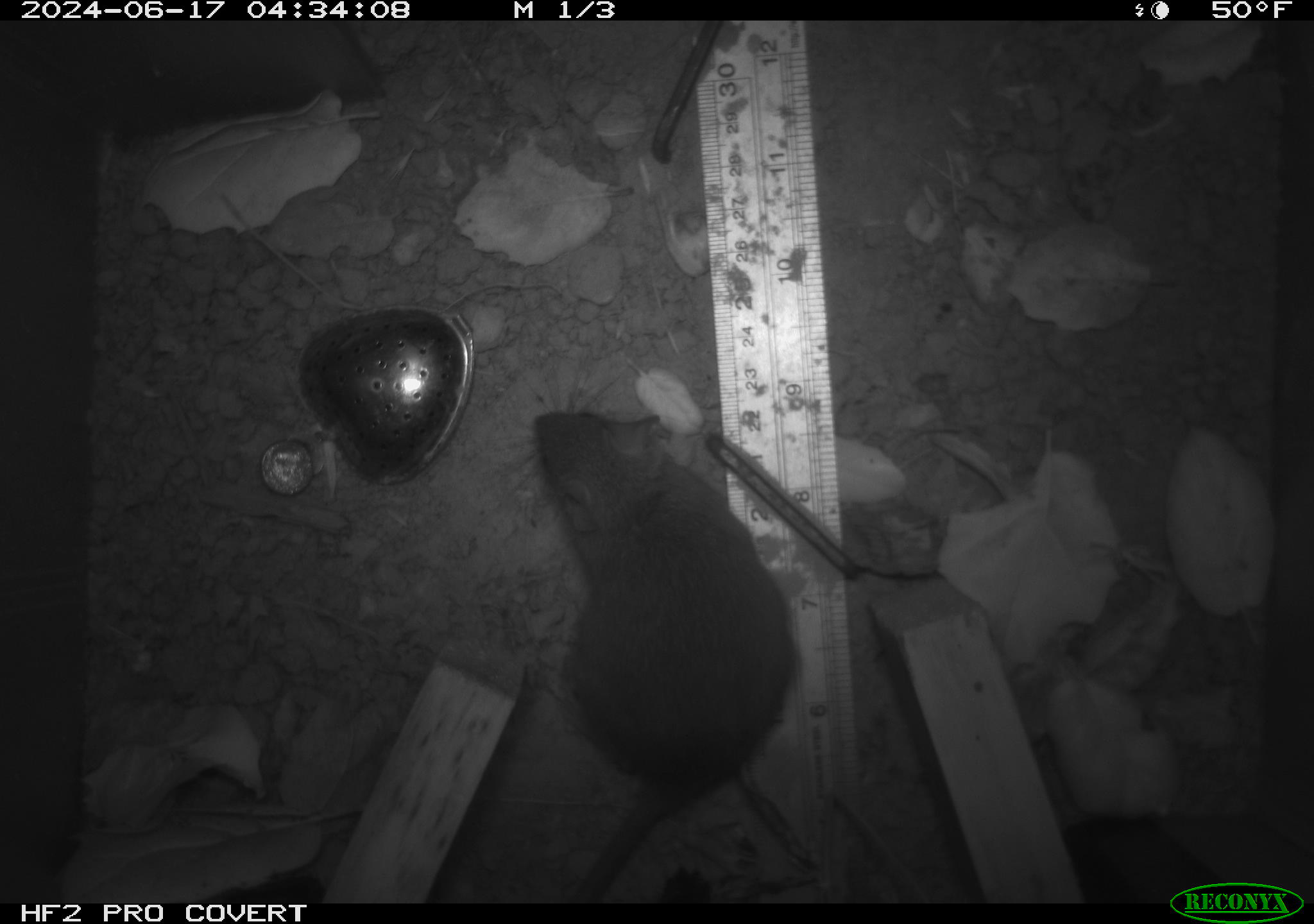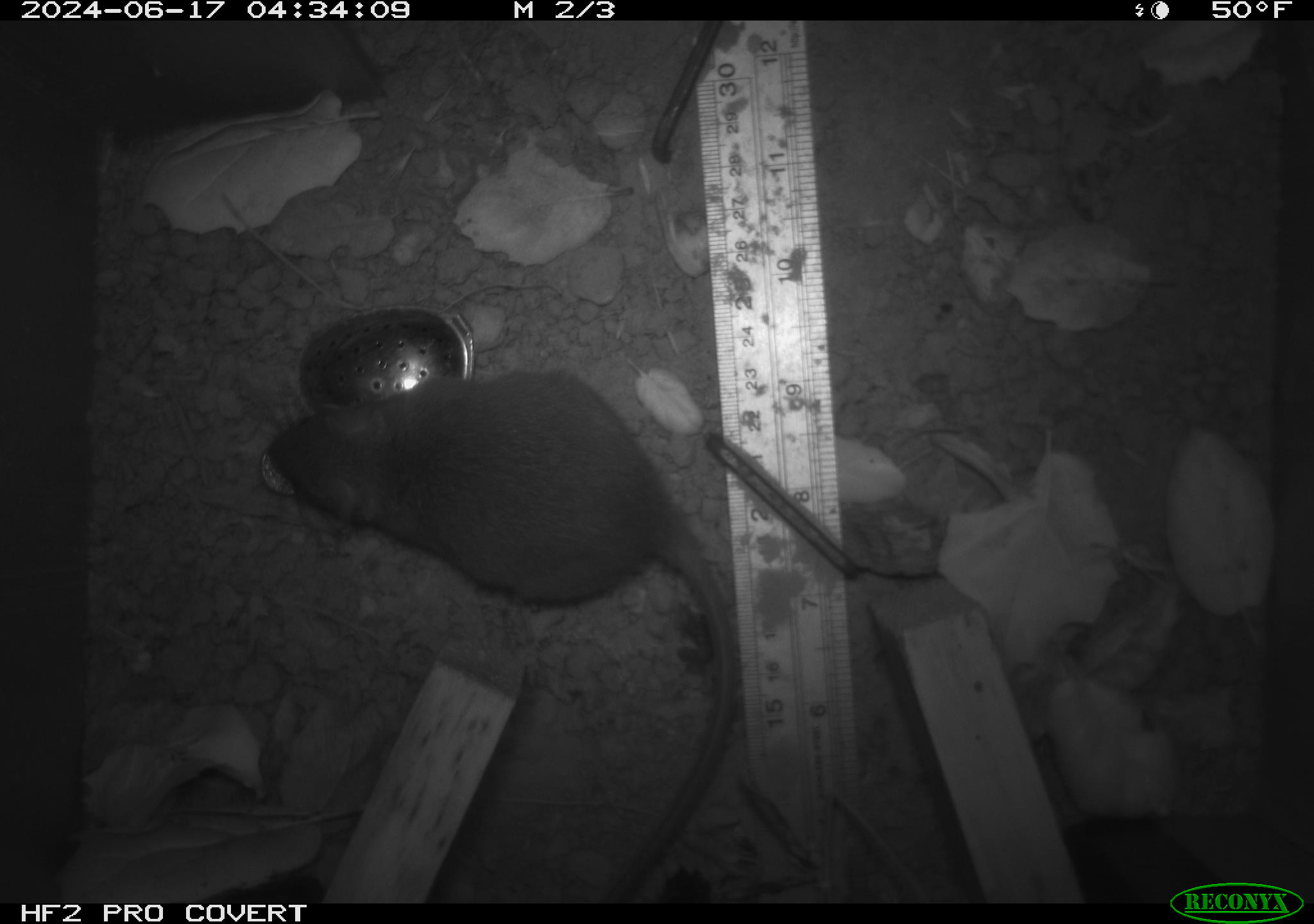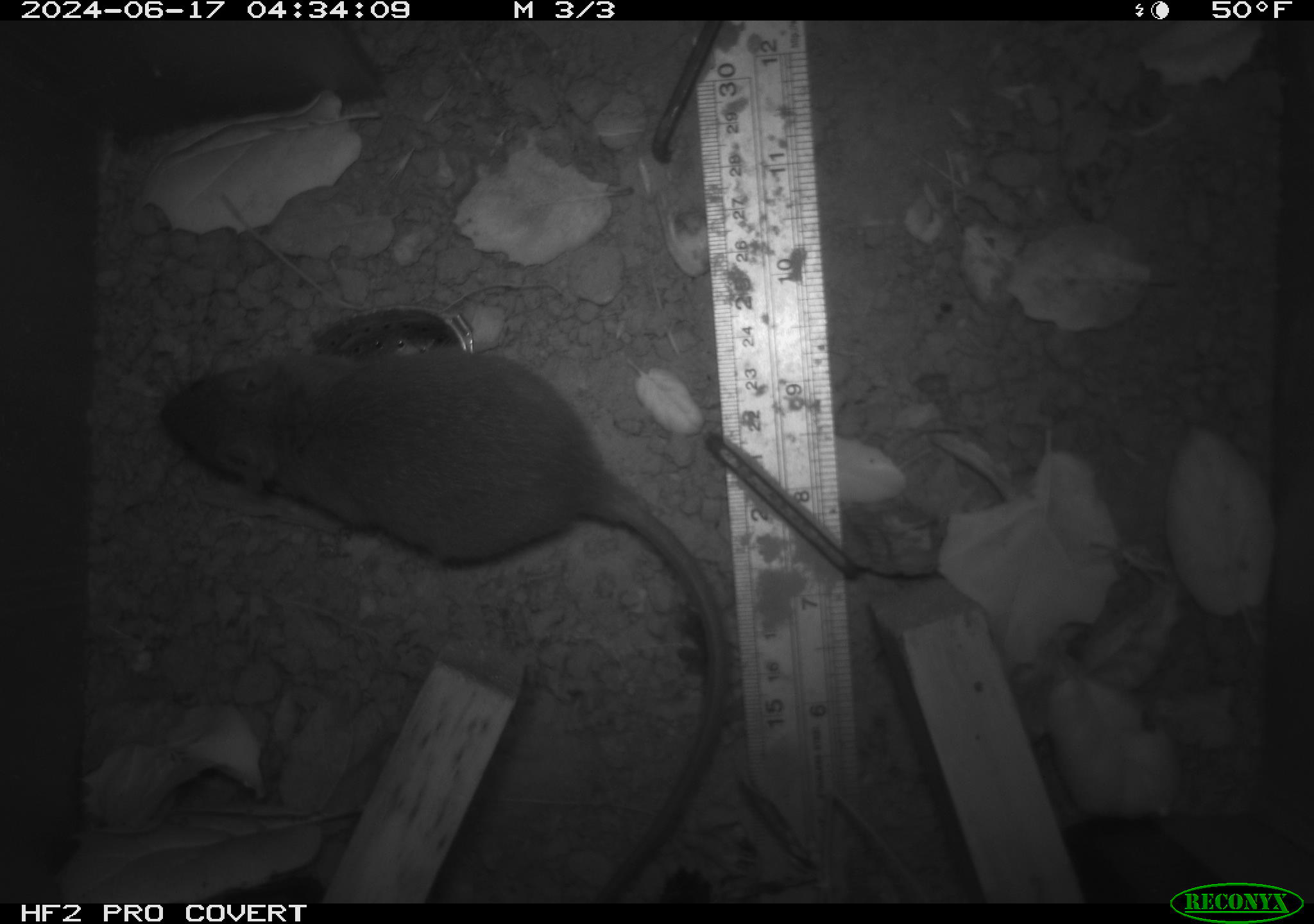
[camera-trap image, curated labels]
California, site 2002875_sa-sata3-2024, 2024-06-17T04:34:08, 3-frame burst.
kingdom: Animalia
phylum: Chordata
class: Mammalia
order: Rodentia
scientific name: Rodentia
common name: rodent